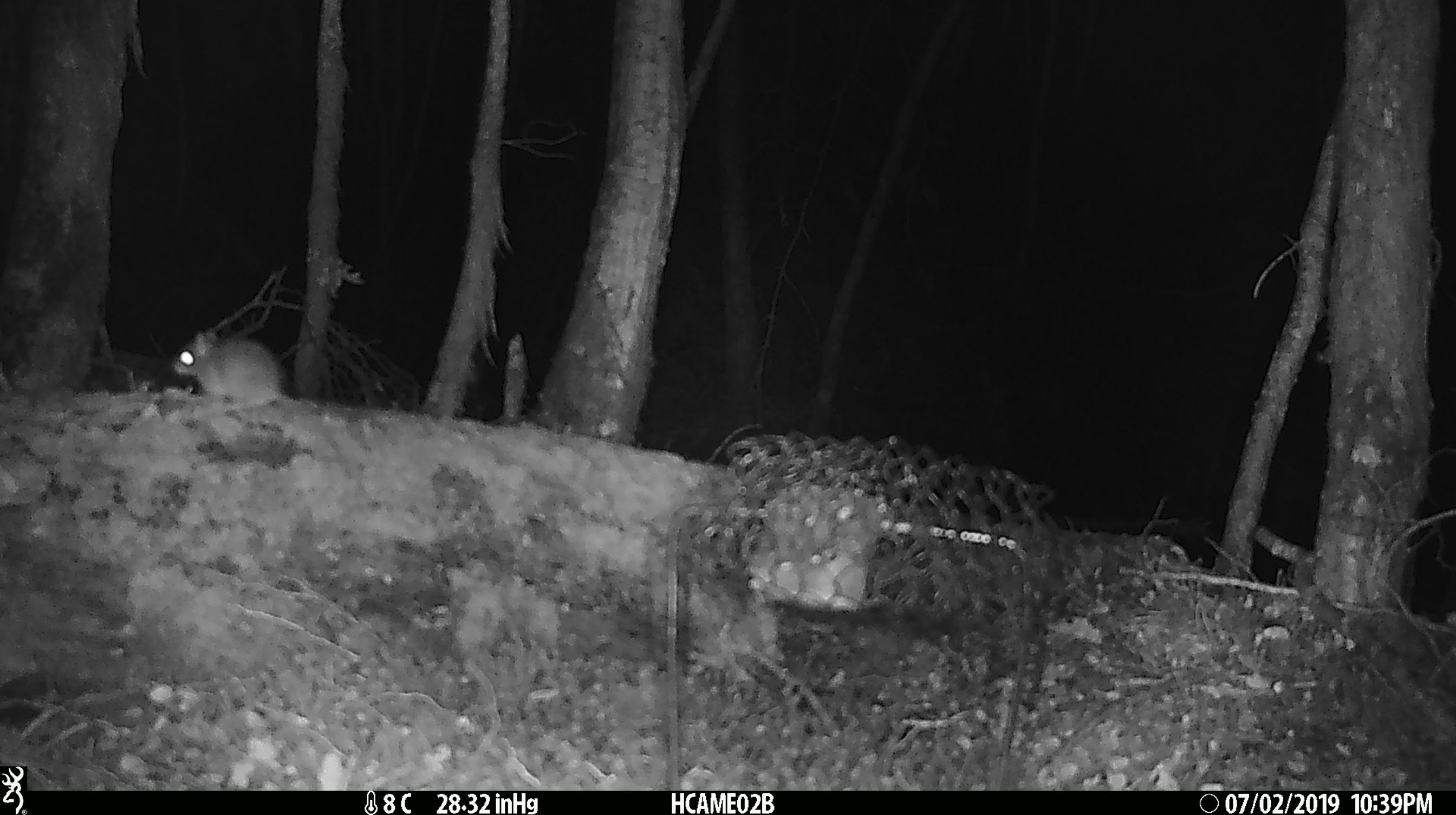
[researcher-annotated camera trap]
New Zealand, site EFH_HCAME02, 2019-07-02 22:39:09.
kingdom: Animalia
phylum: Chordata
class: Mammalia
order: Rodentia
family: Muridae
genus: Mus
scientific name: Mus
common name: mouse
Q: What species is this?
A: Mouse (Mus).